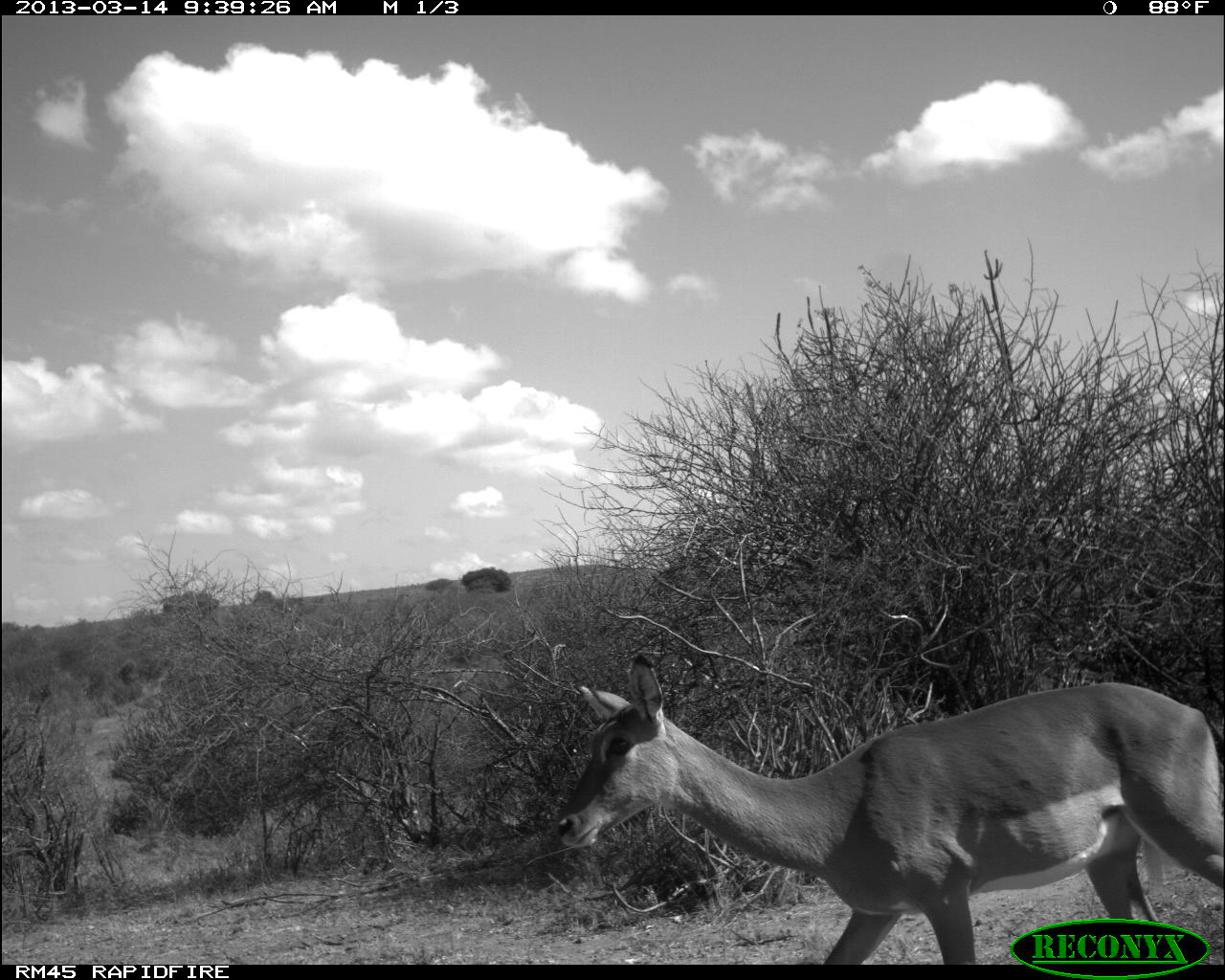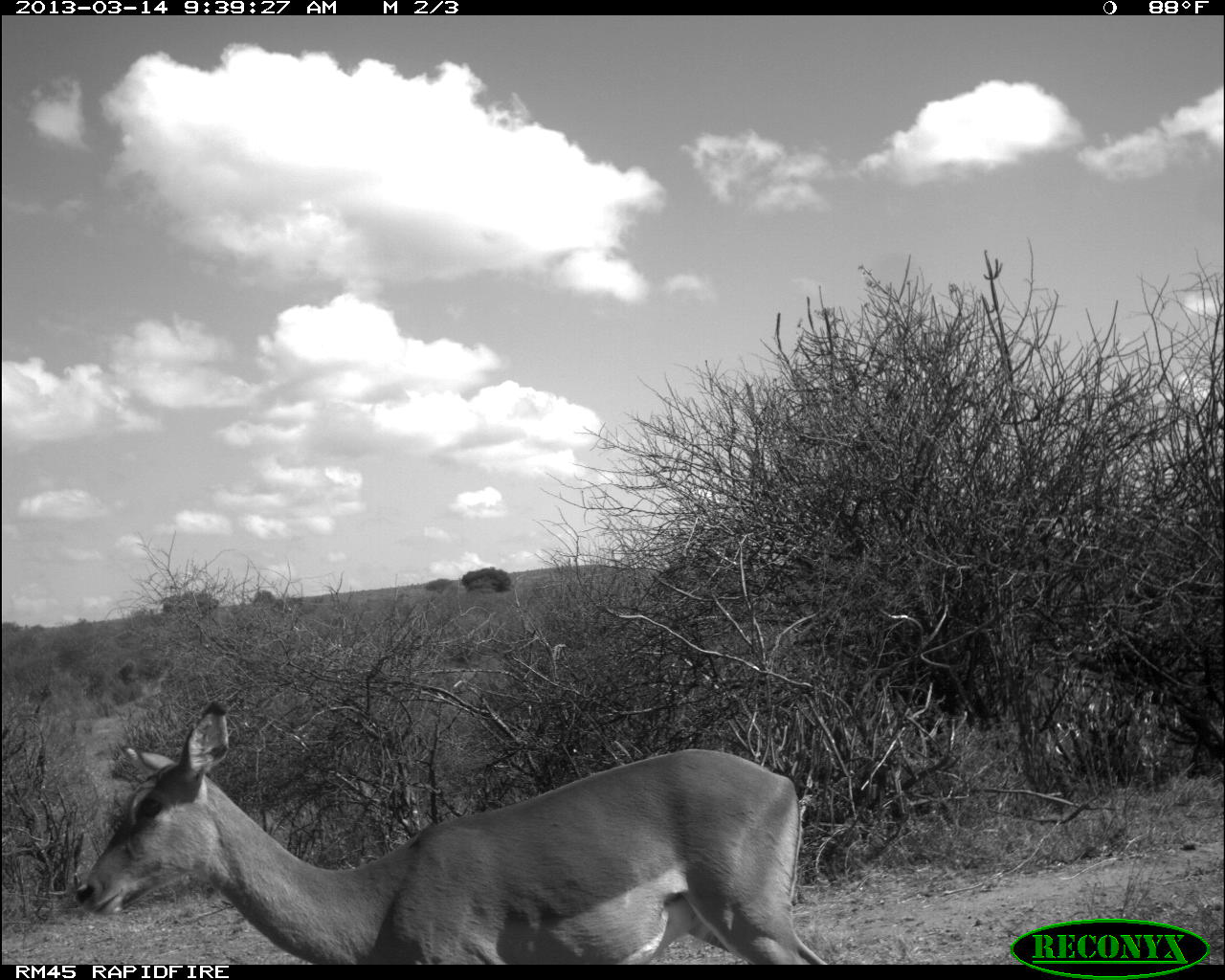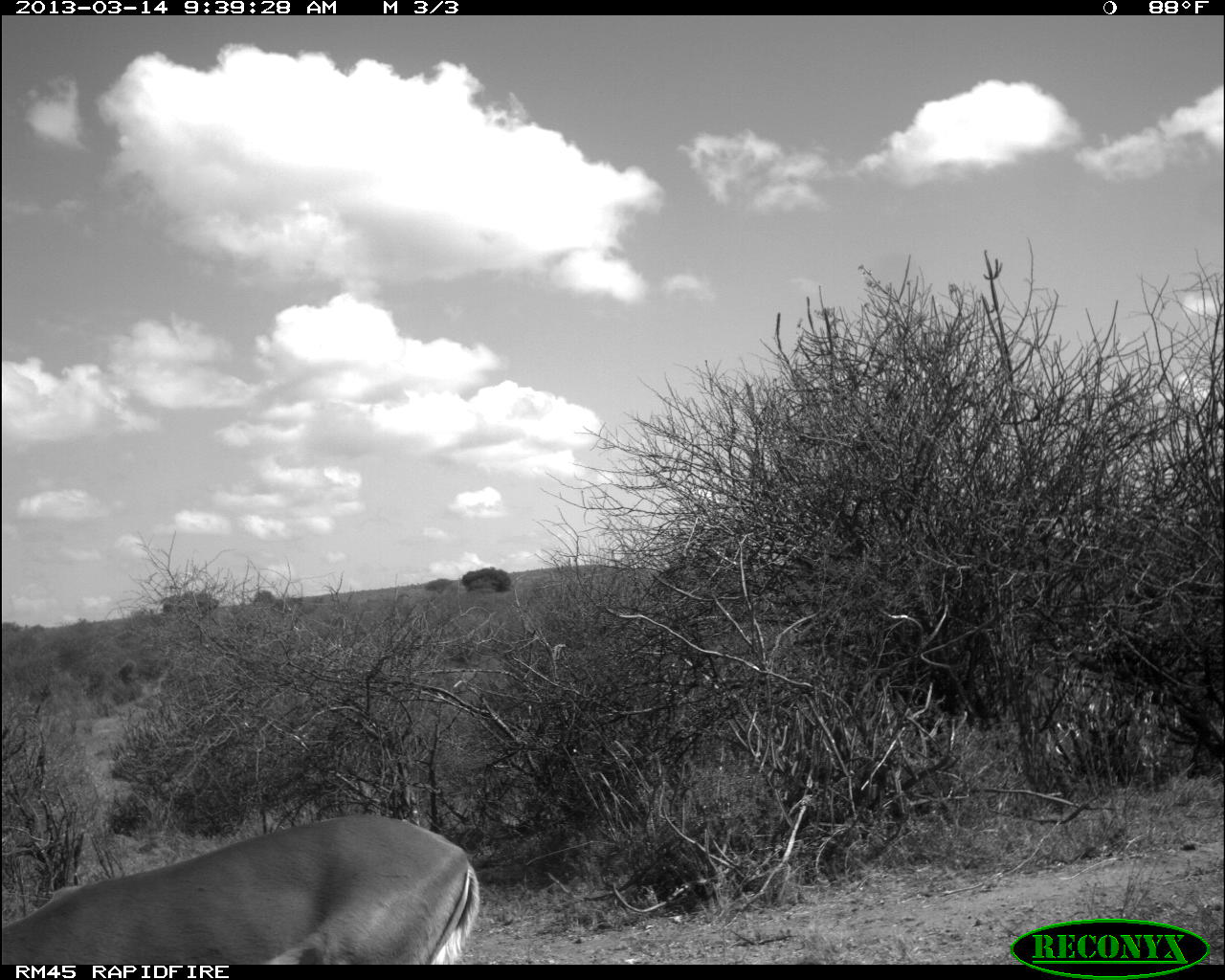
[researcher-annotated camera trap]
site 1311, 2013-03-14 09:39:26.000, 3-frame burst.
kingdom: Animalia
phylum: Chordata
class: Mammalia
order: Artiodactyla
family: Bovidae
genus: Aepyceros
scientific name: Aepyceros melampus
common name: impala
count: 1